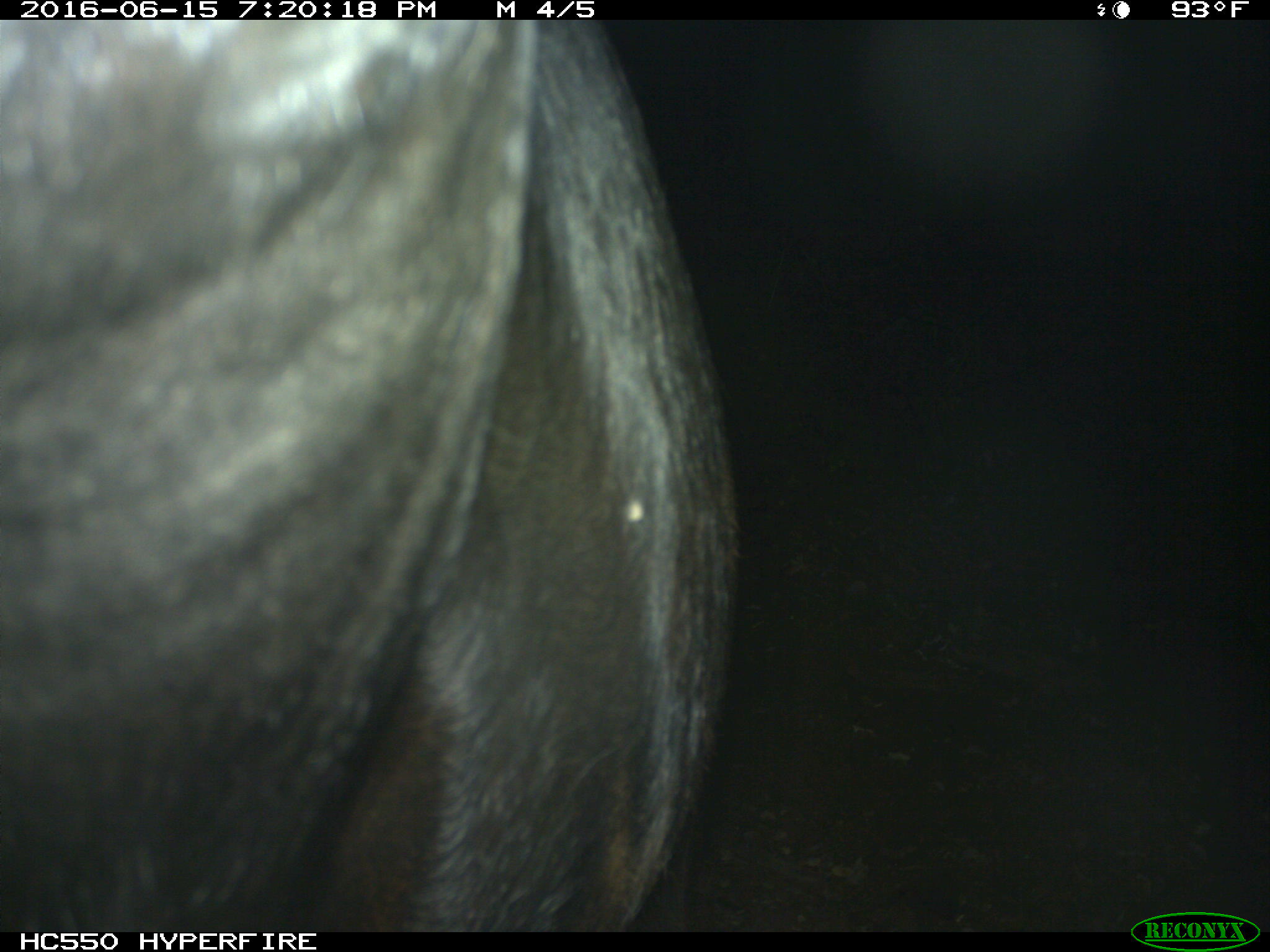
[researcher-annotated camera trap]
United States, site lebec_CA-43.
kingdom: Animalia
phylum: Chordata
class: Mammalia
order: Artiodactyla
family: Bovidae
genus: Bos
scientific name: Bos taurus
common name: domestic cow